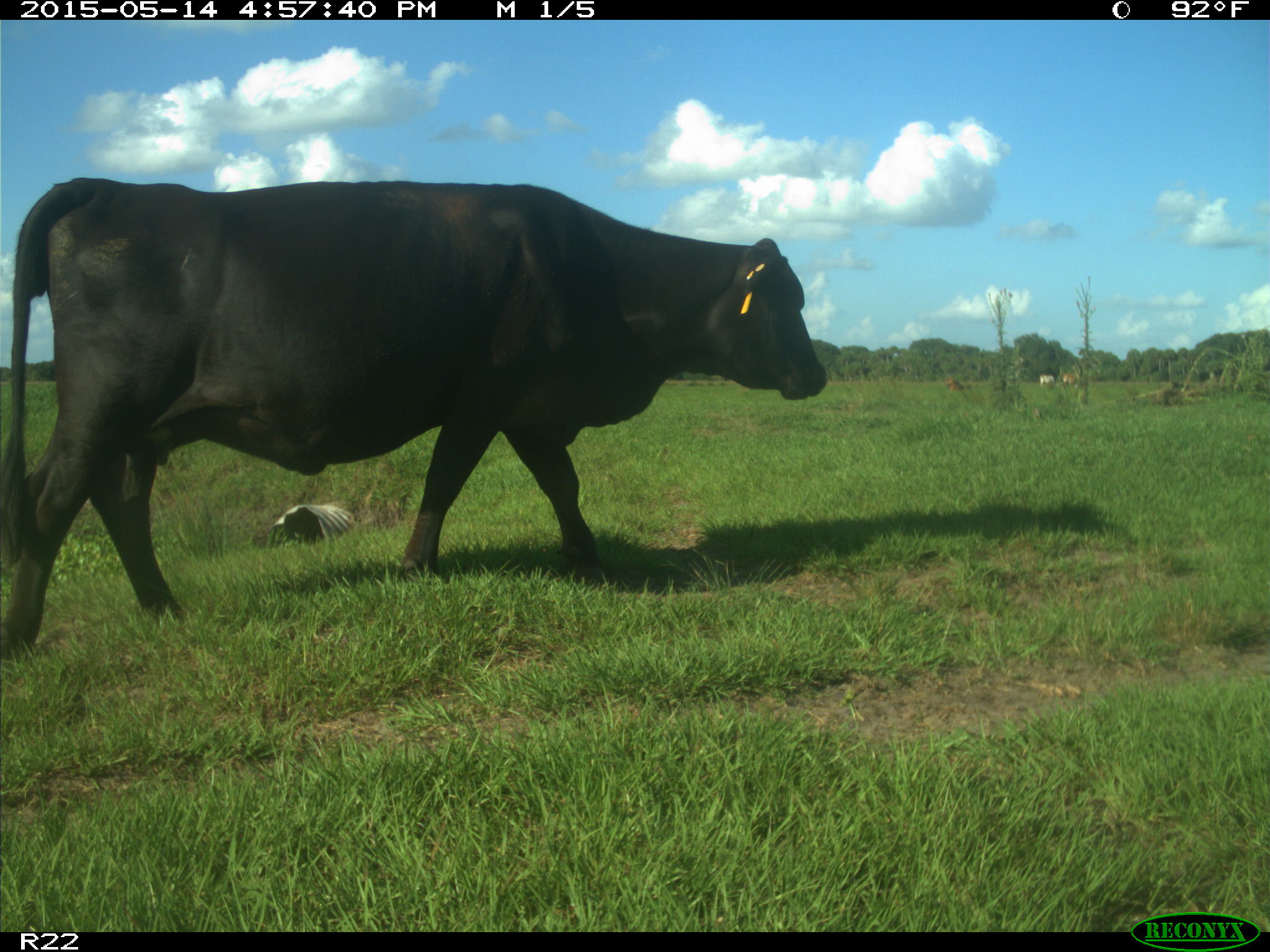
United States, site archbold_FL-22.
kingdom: Animalia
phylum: Chordata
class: Mammalia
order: Artiodactyla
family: Bovidae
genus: Bos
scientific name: Bos taurus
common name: domestic cow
Bos taurus (domestic cow).